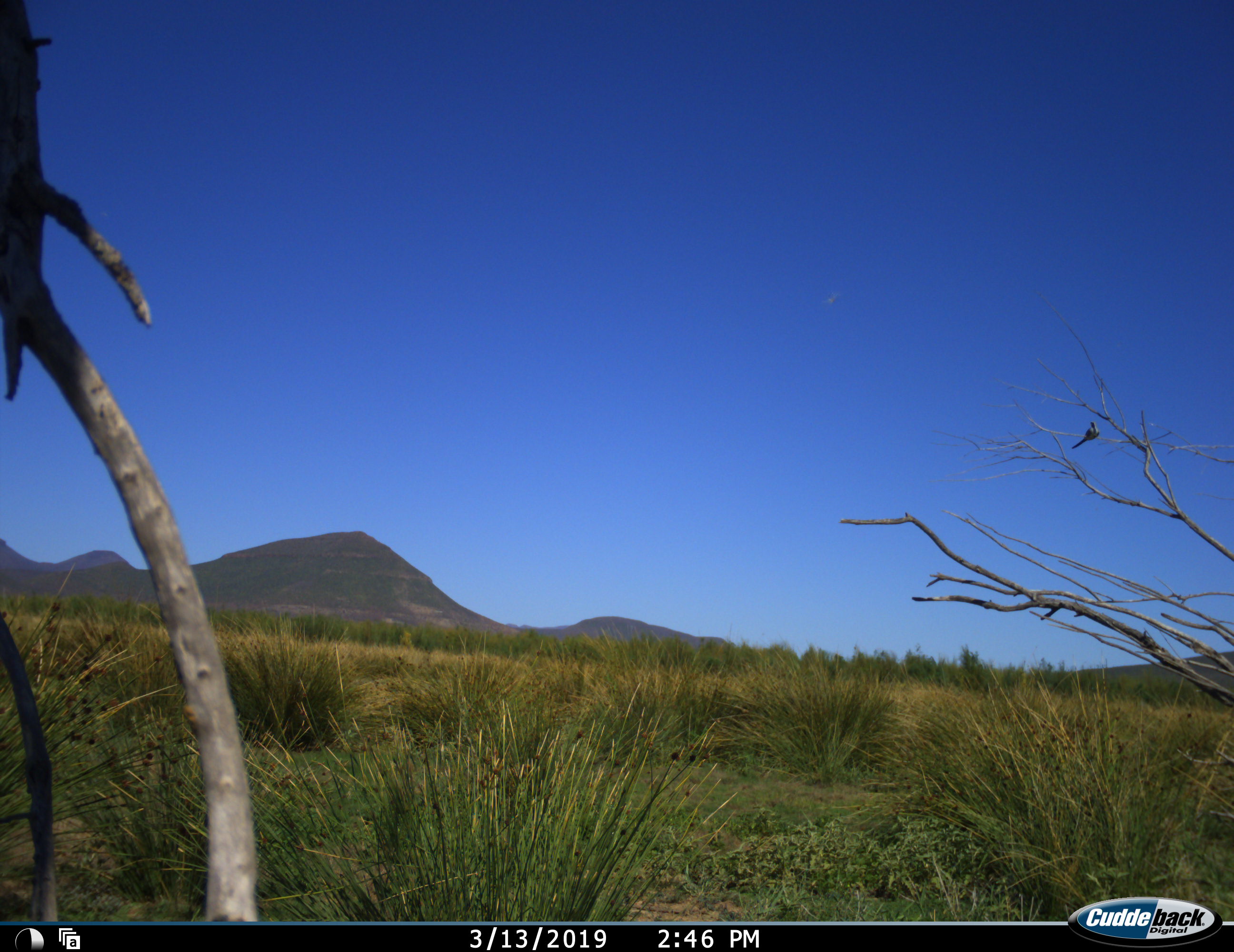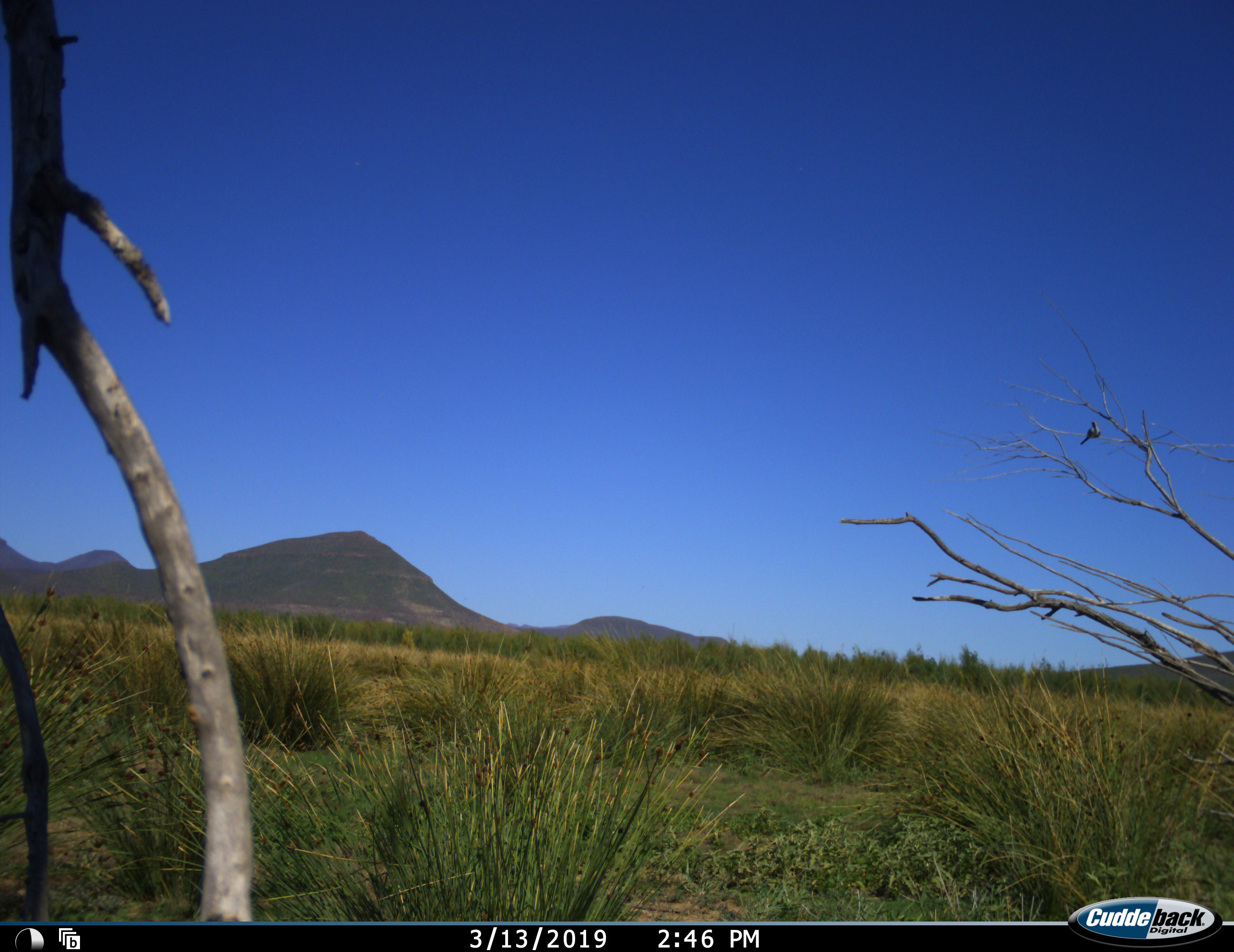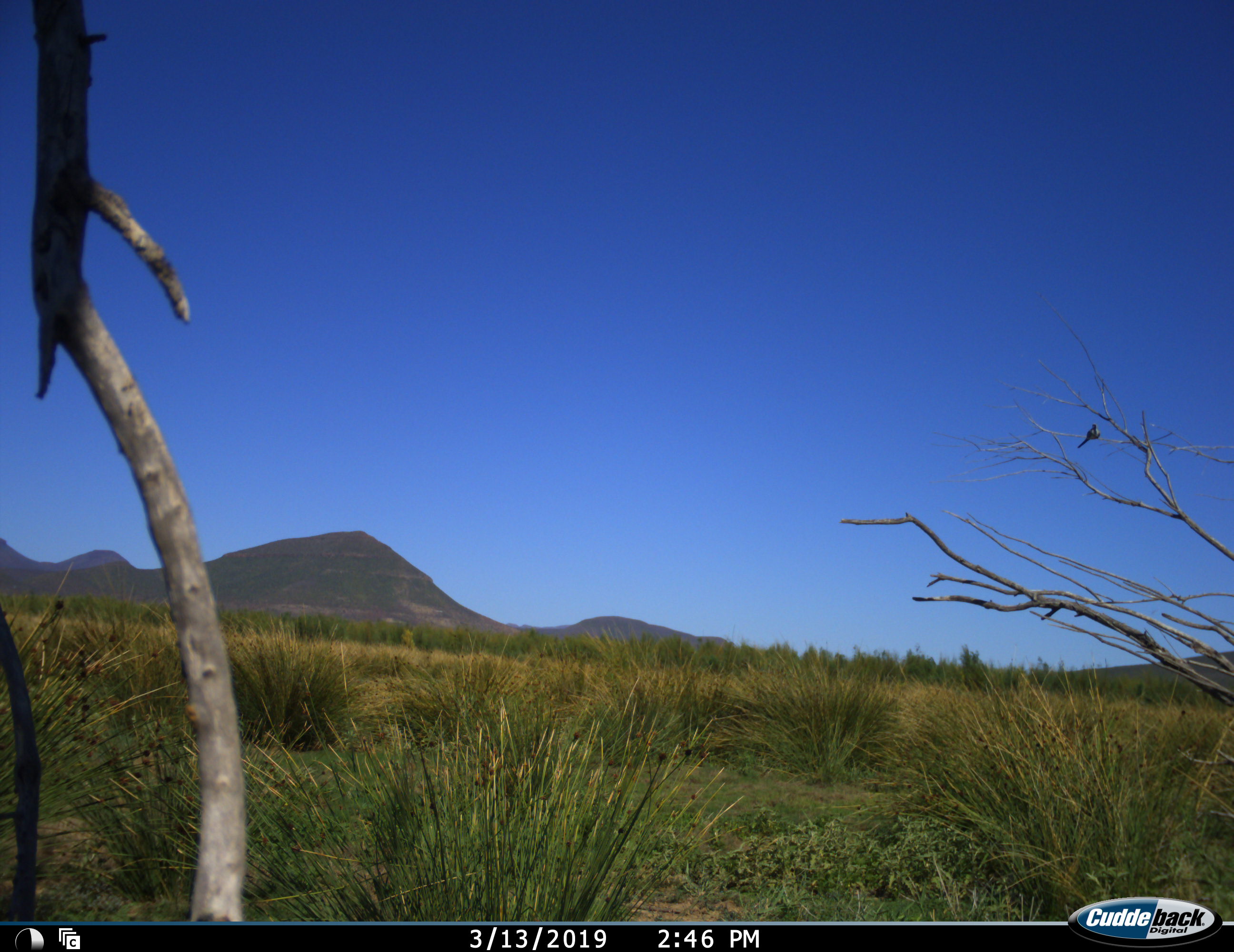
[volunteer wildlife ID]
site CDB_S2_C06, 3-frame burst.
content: unidentified animal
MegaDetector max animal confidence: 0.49